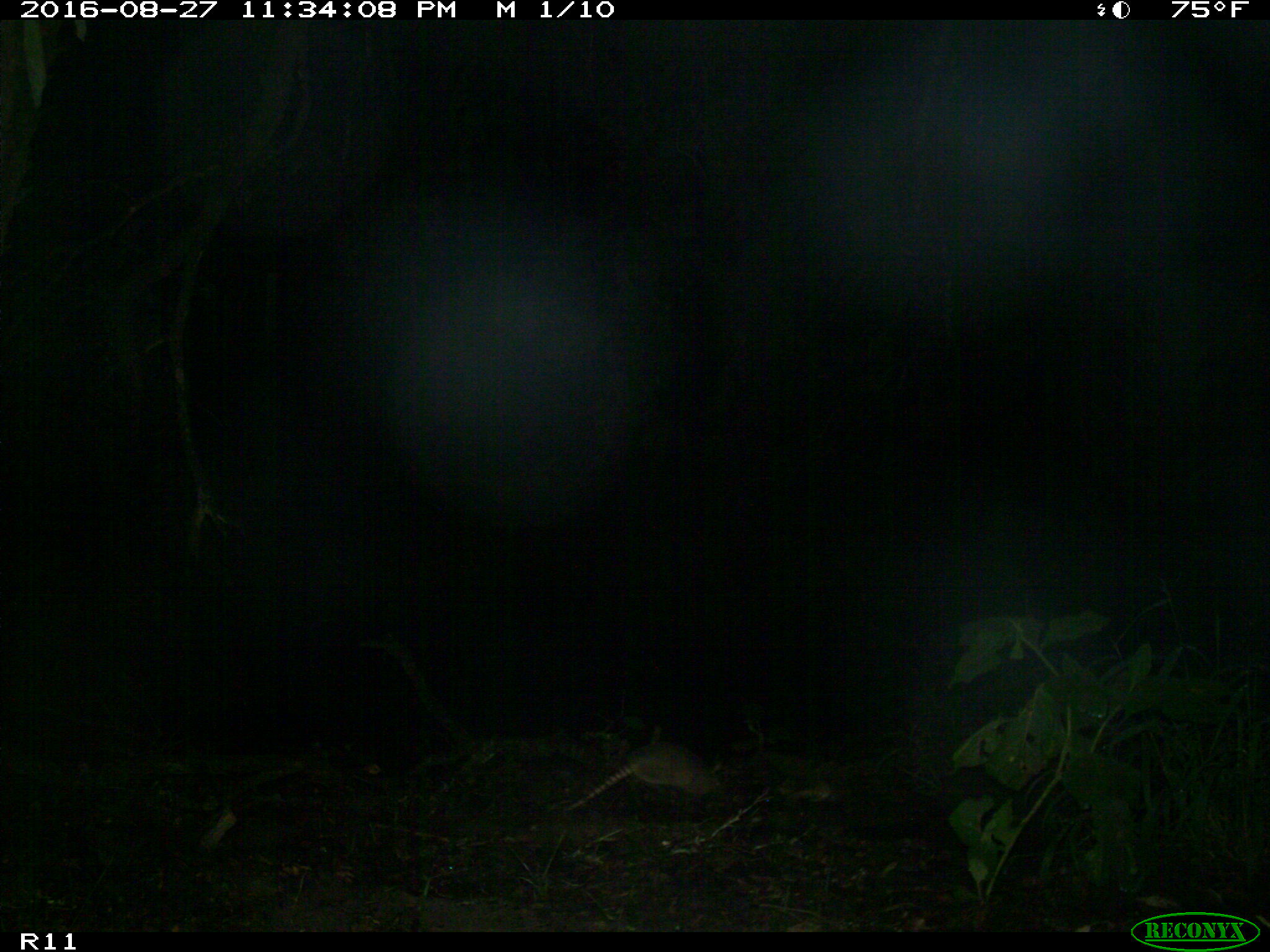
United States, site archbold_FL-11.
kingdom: Animalia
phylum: Chordata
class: Mammalia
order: Cingulata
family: Dasypodidae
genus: Dasypus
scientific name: Dasypus novemcinctus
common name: nine-banded armadillo